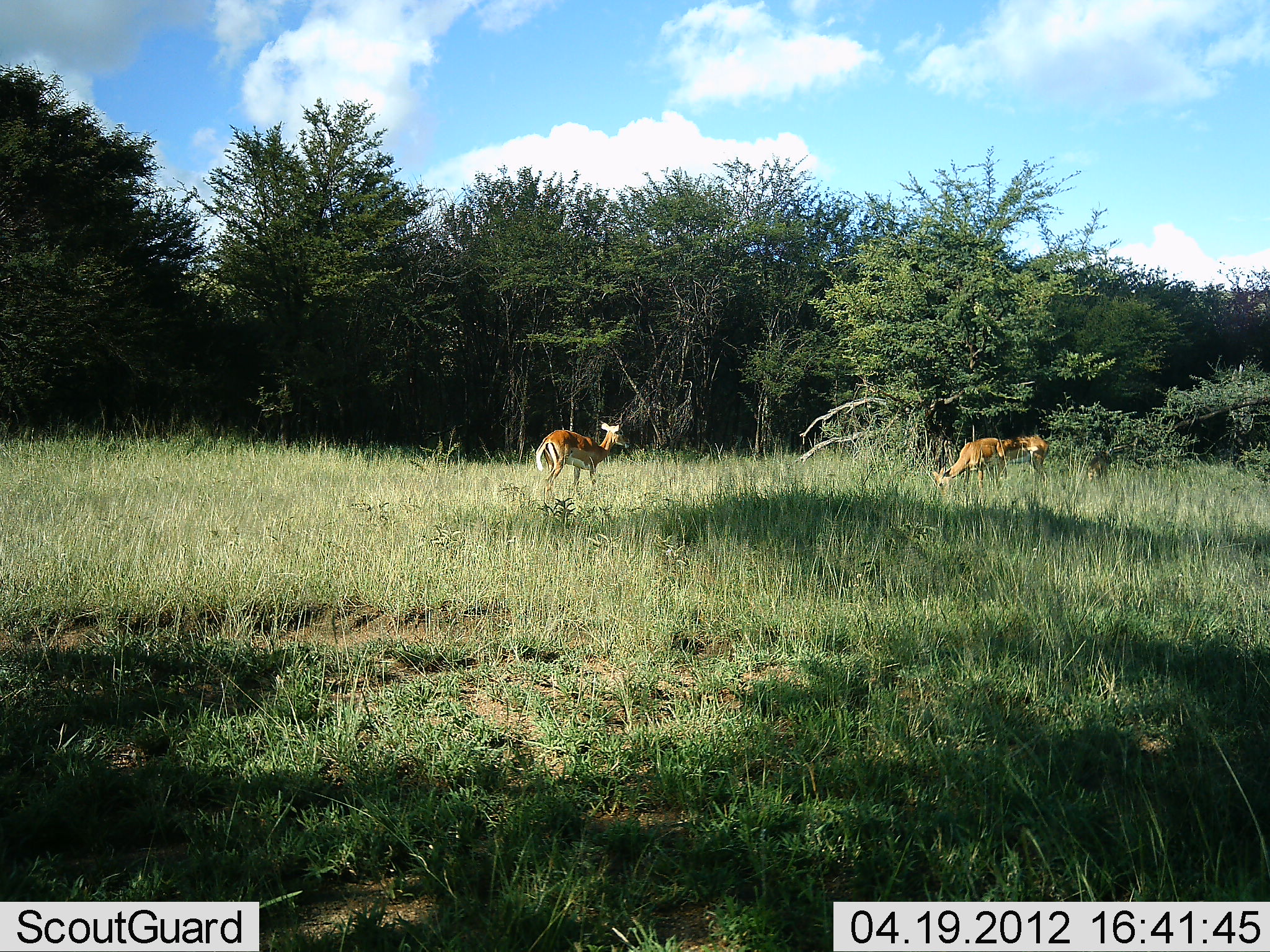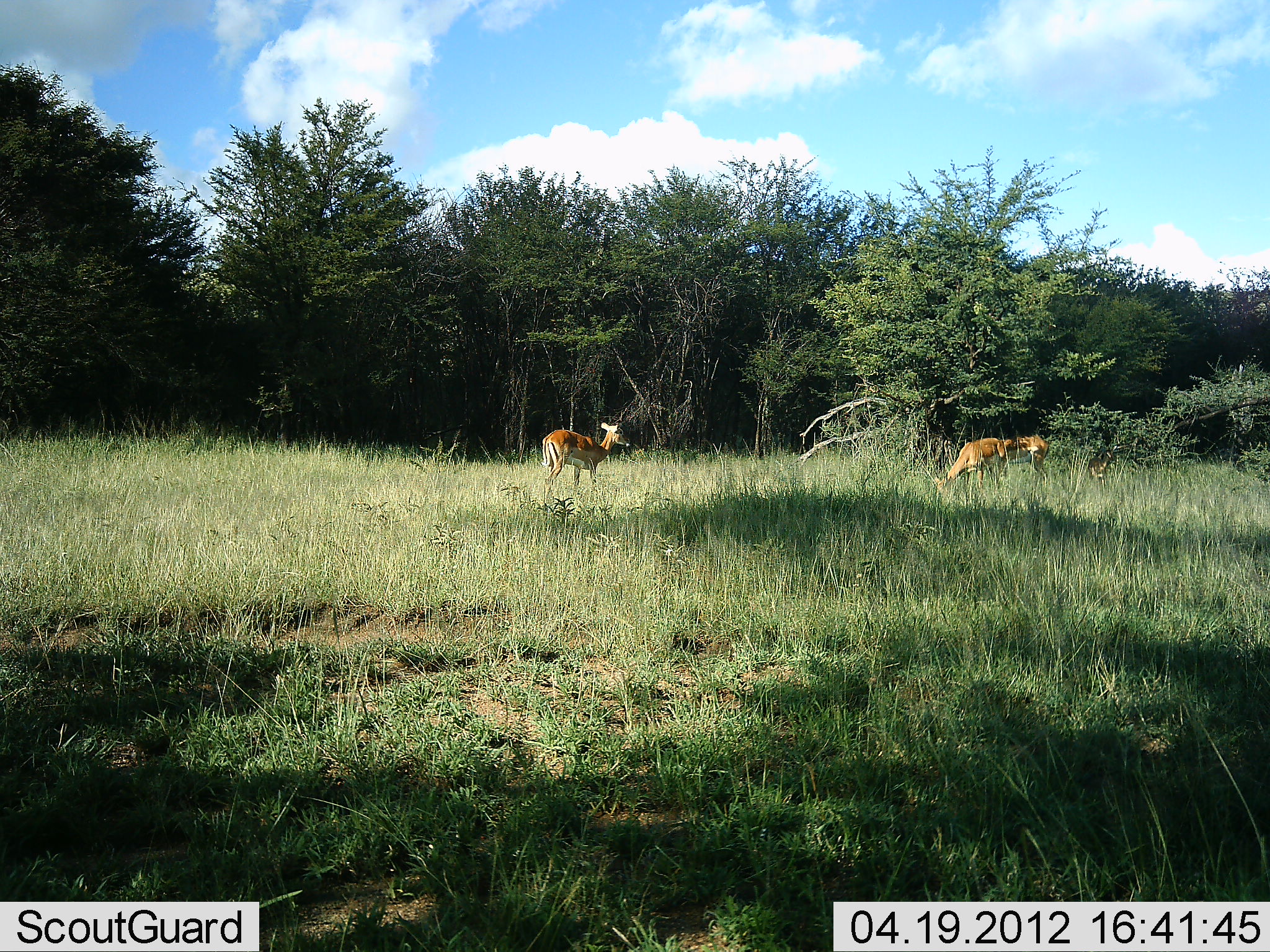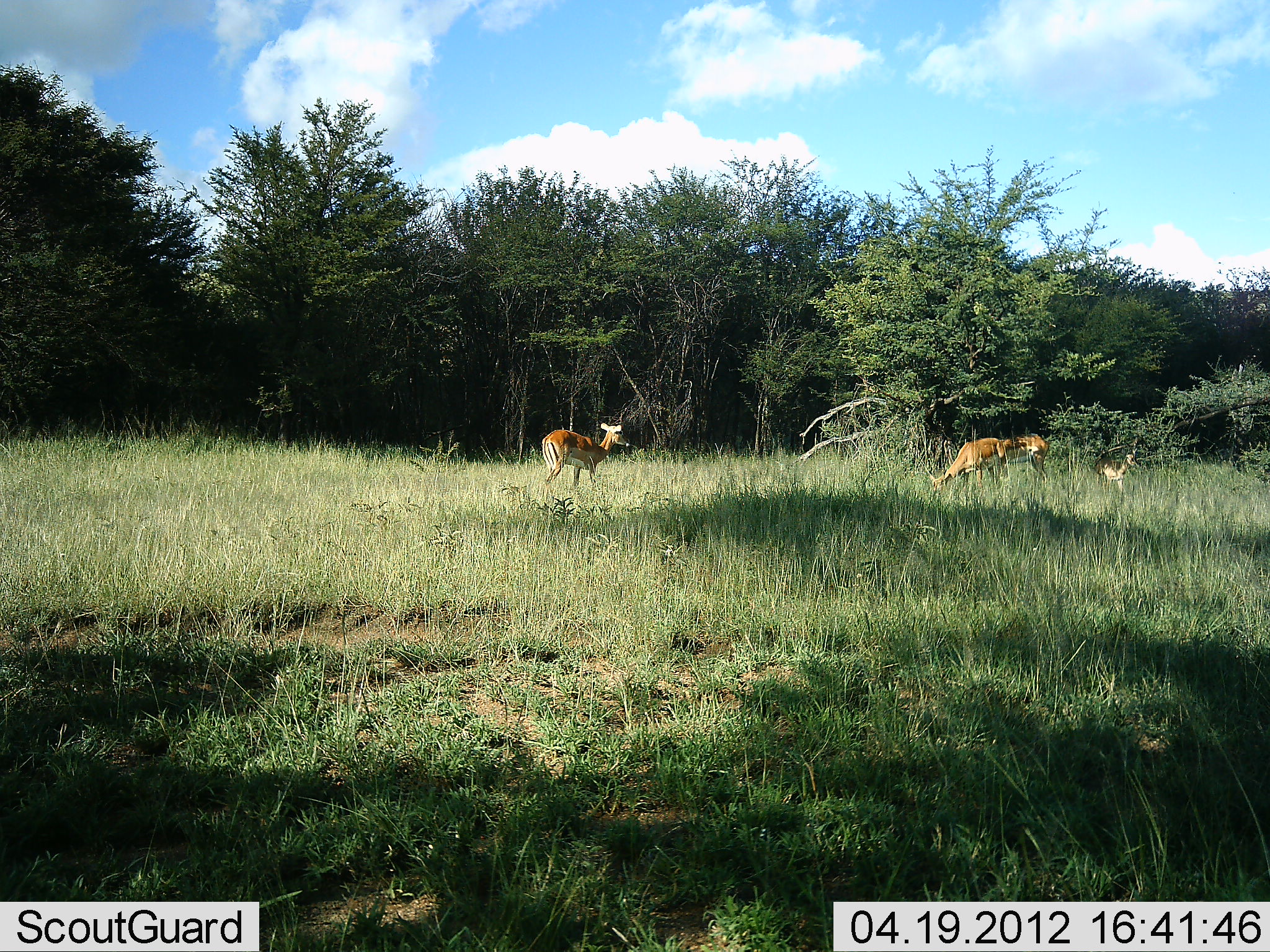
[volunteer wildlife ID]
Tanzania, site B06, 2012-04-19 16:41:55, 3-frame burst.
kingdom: Animalia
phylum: Chordata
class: Mammalia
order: Artiodactyla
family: Bovidae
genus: Nanger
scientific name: Nanger granti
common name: grant's gazelle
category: gazellegrants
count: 3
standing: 82%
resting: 0%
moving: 18%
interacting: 0%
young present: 18%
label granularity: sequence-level